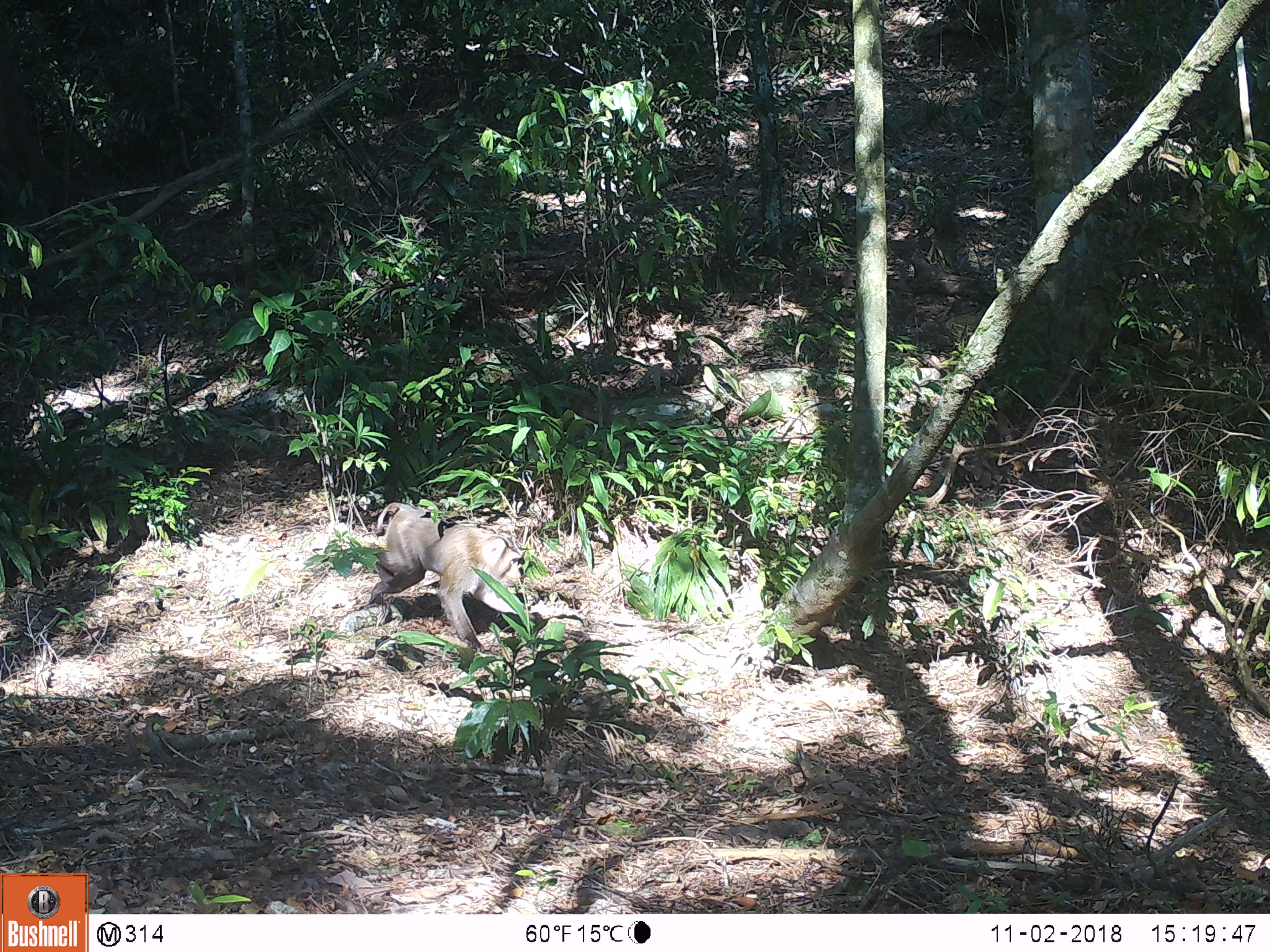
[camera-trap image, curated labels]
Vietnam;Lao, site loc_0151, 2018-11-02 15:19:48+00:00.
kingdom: Animalia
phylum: Chordata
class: Mammalia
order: Primates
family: Cercopithecidae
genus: Macaca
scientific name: Macaca nemestrina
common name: pig-tailed macaque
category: pig tailed macaque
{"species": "pig tailed macaque (pig-tailed macaque) (Macaca nemestrina)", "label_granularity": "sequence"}